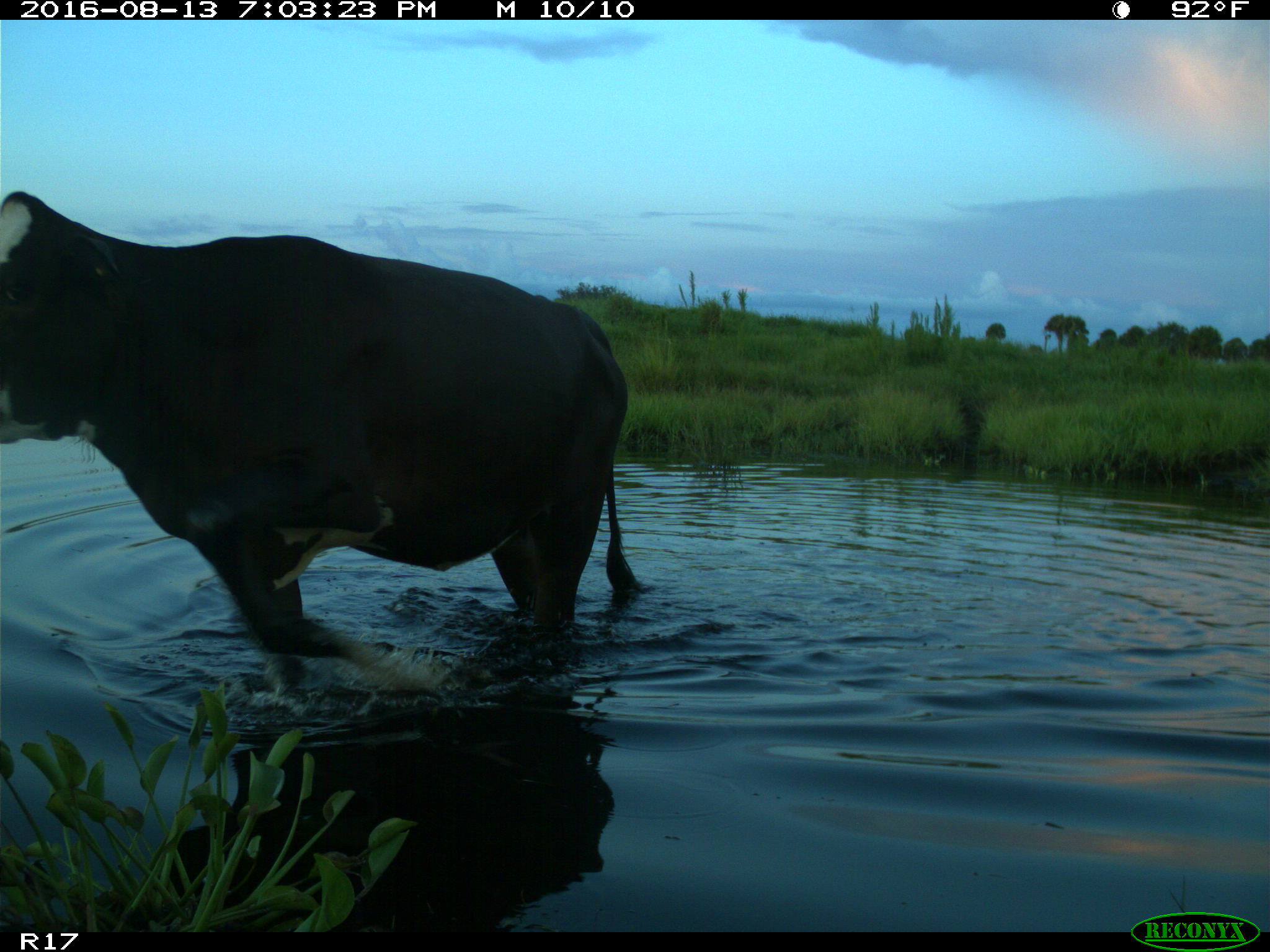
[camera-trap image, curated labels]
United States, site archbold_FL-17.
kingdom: Animalia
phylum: Chordata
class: Mammalia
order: Artiodactyla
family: Bovidae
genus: Bos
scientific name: Bos taurus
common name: domestic cow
Bos taurus (domestic cow).